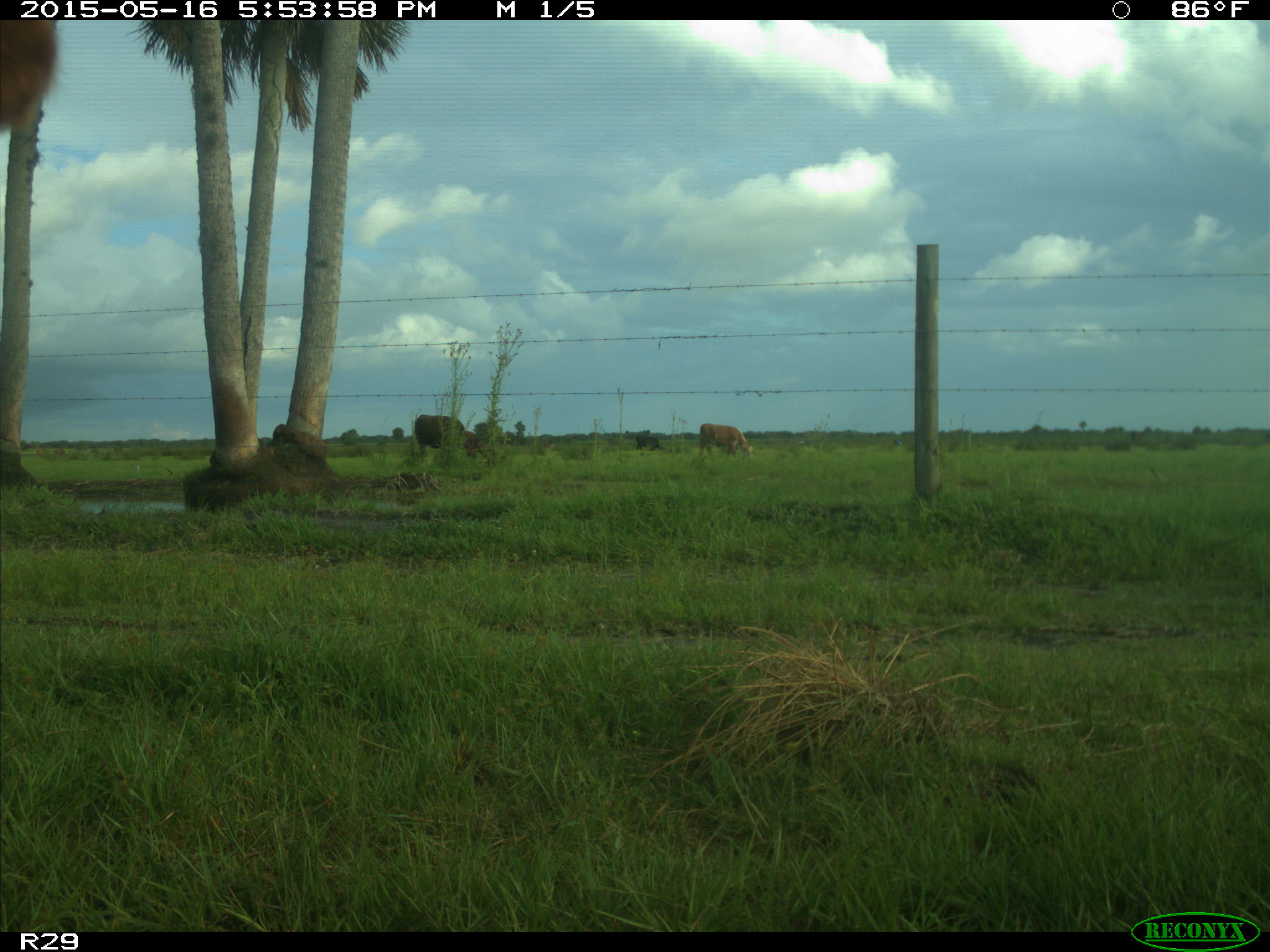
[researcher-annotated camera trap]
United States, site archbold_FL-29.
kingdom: Animalia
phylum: Chordata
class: Mammalia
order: Artiodactyla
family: Bovidae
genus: Bos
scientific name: Bos taurus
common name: domestic cow